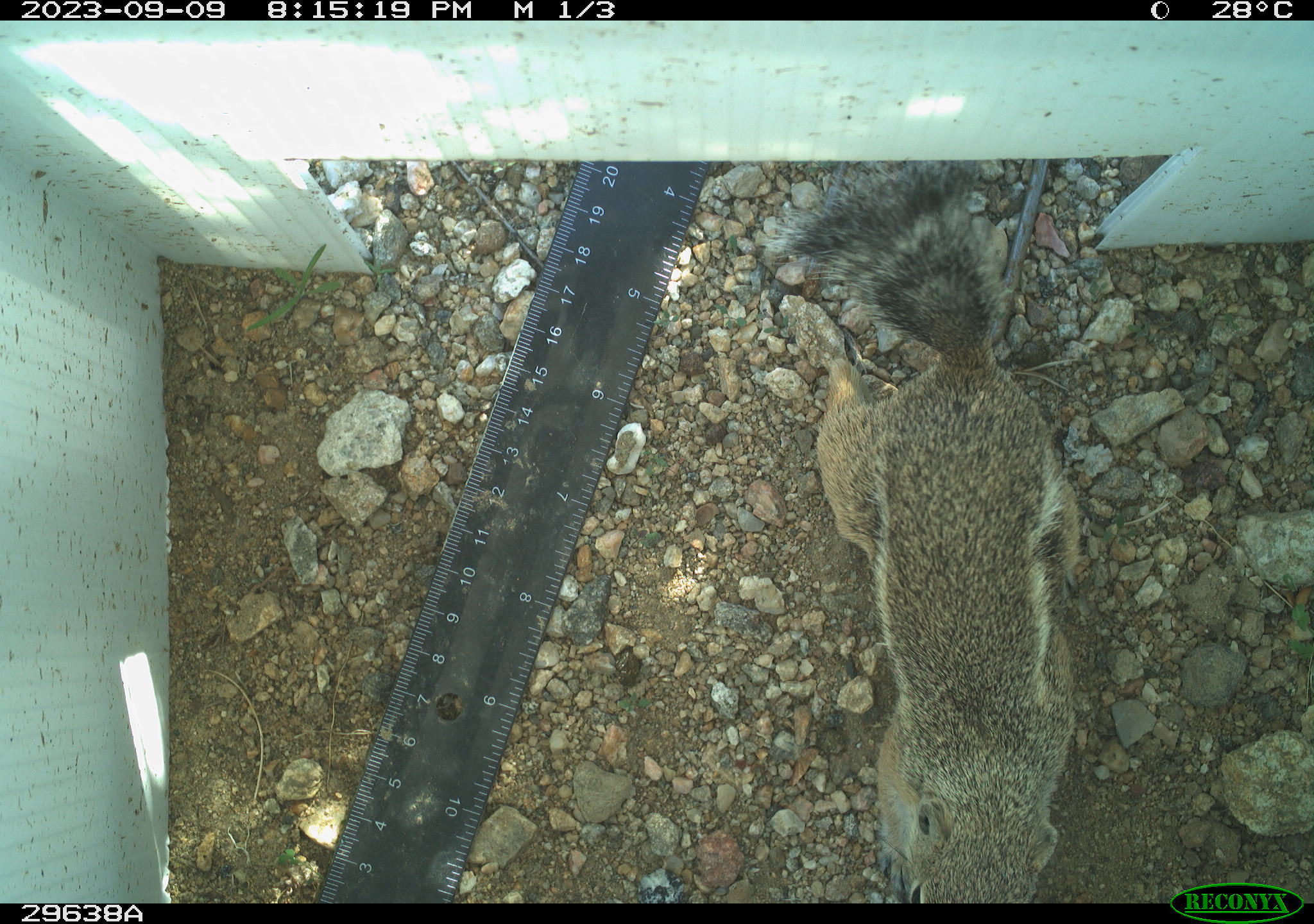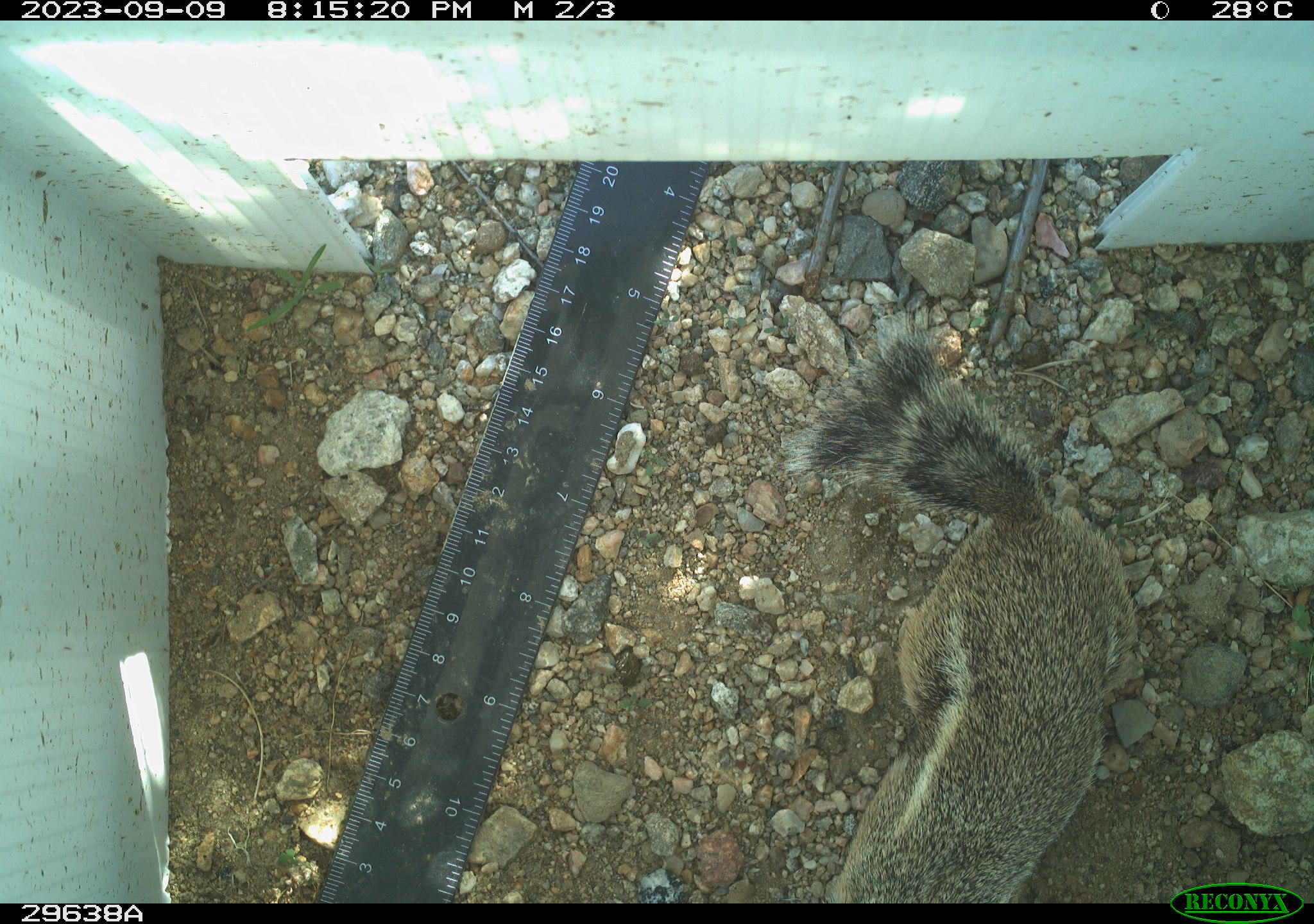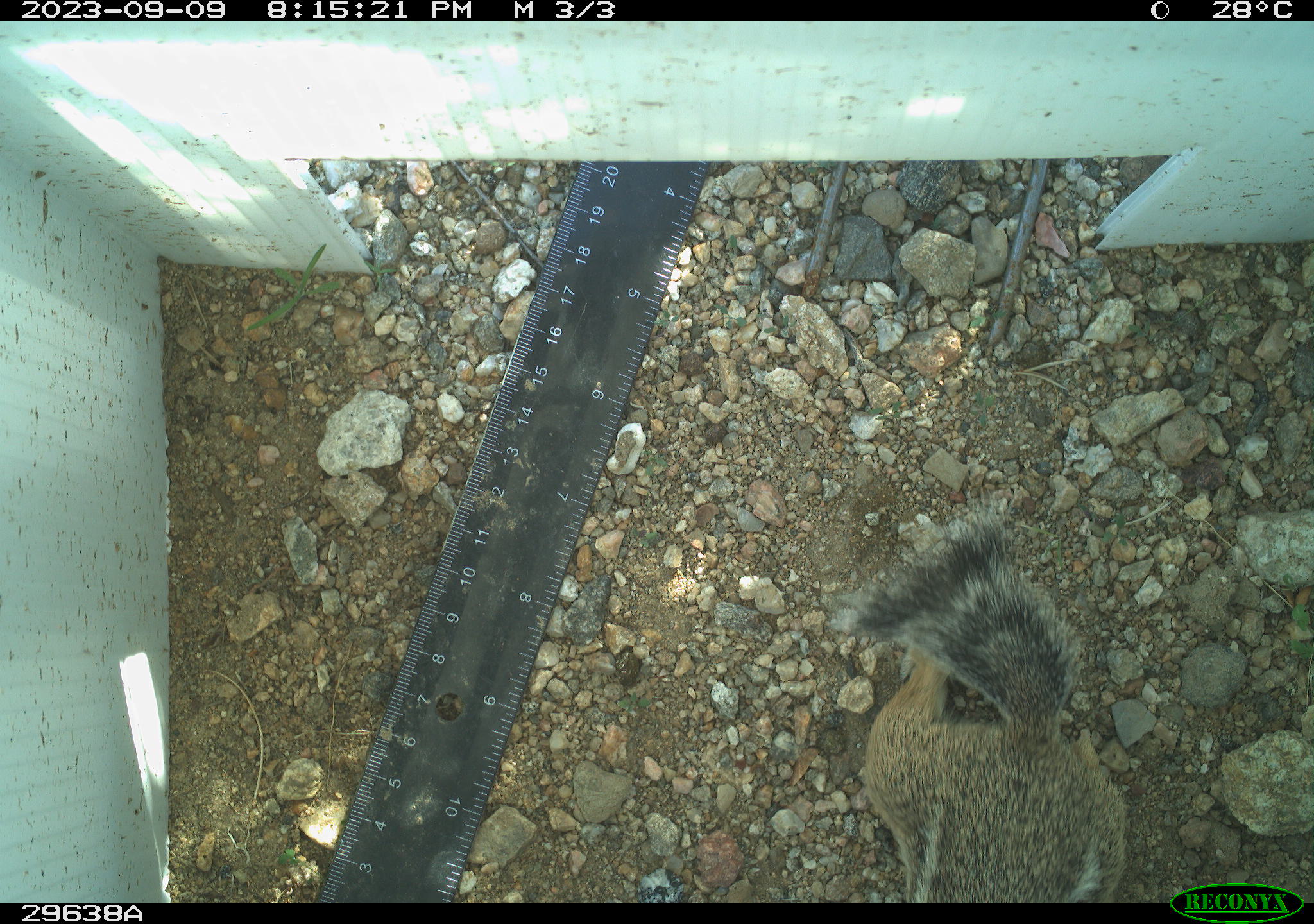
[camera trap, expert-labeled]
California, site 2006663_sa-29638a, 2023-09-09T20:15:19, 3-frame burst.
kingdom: Animalia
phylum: Chordata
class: Mammalia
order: Rodentia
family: Sciuridae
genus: Ammospermophilus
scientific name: Ammospermophilus leucurus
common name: white-tailed antelope squirrel